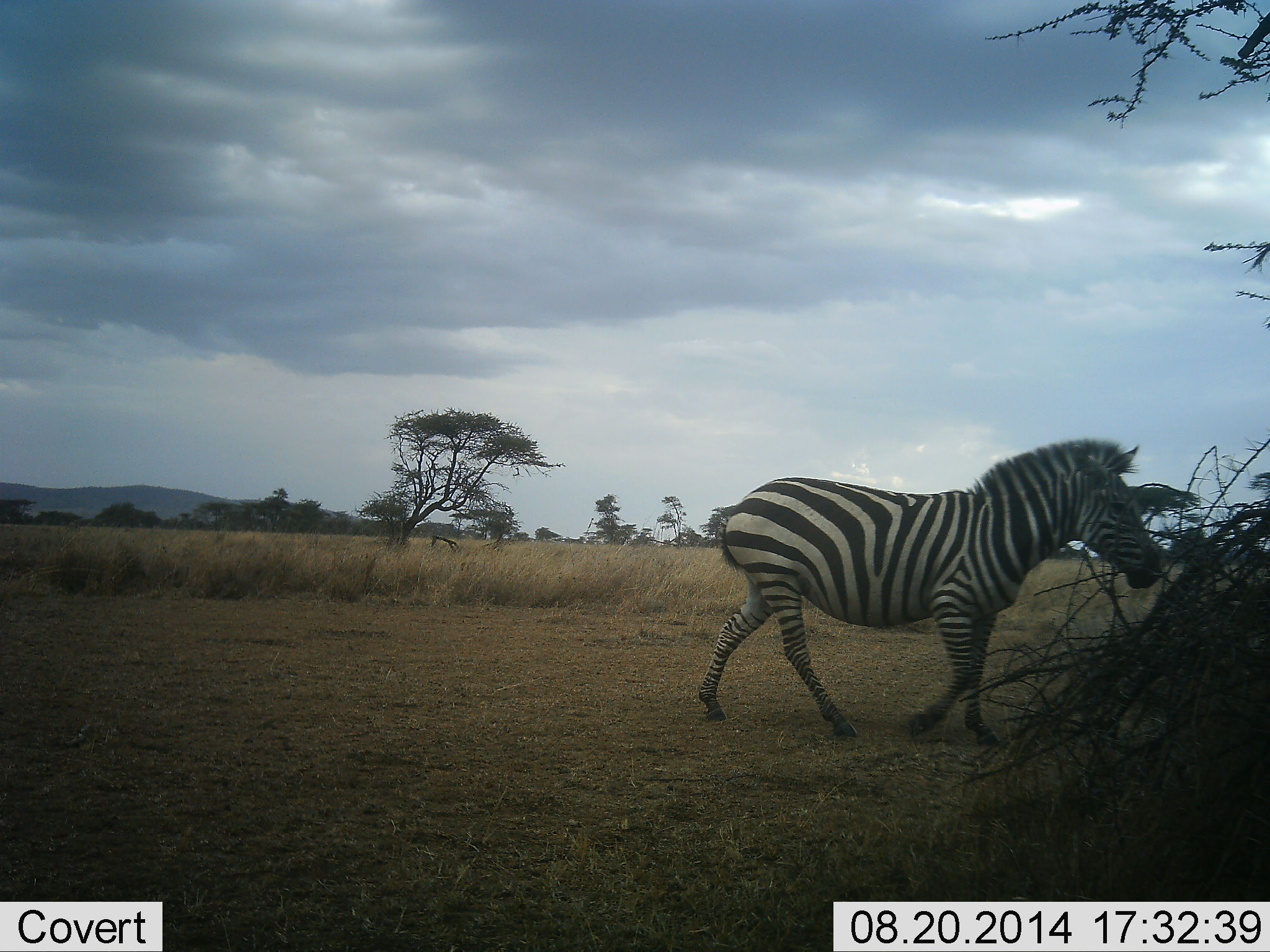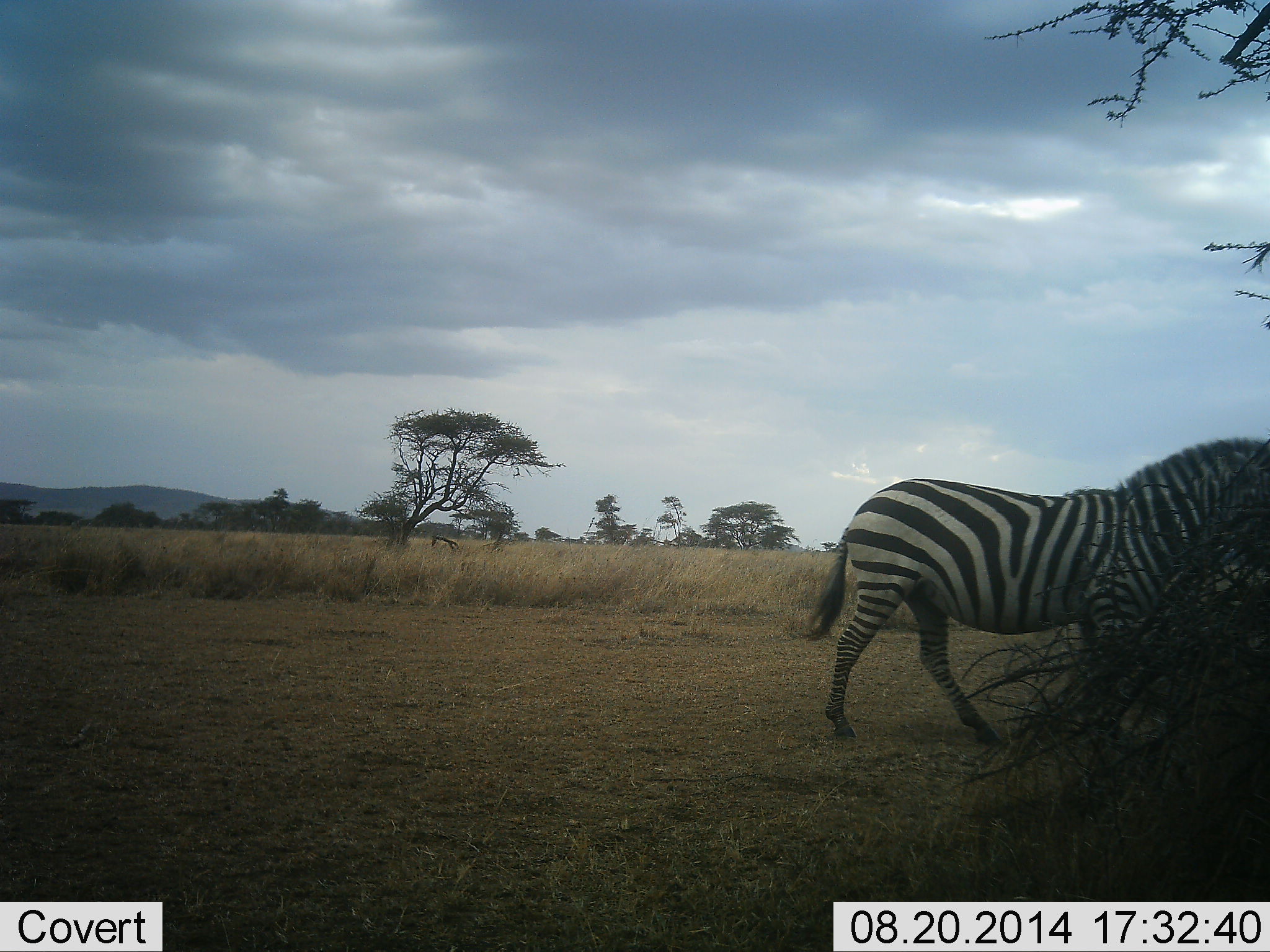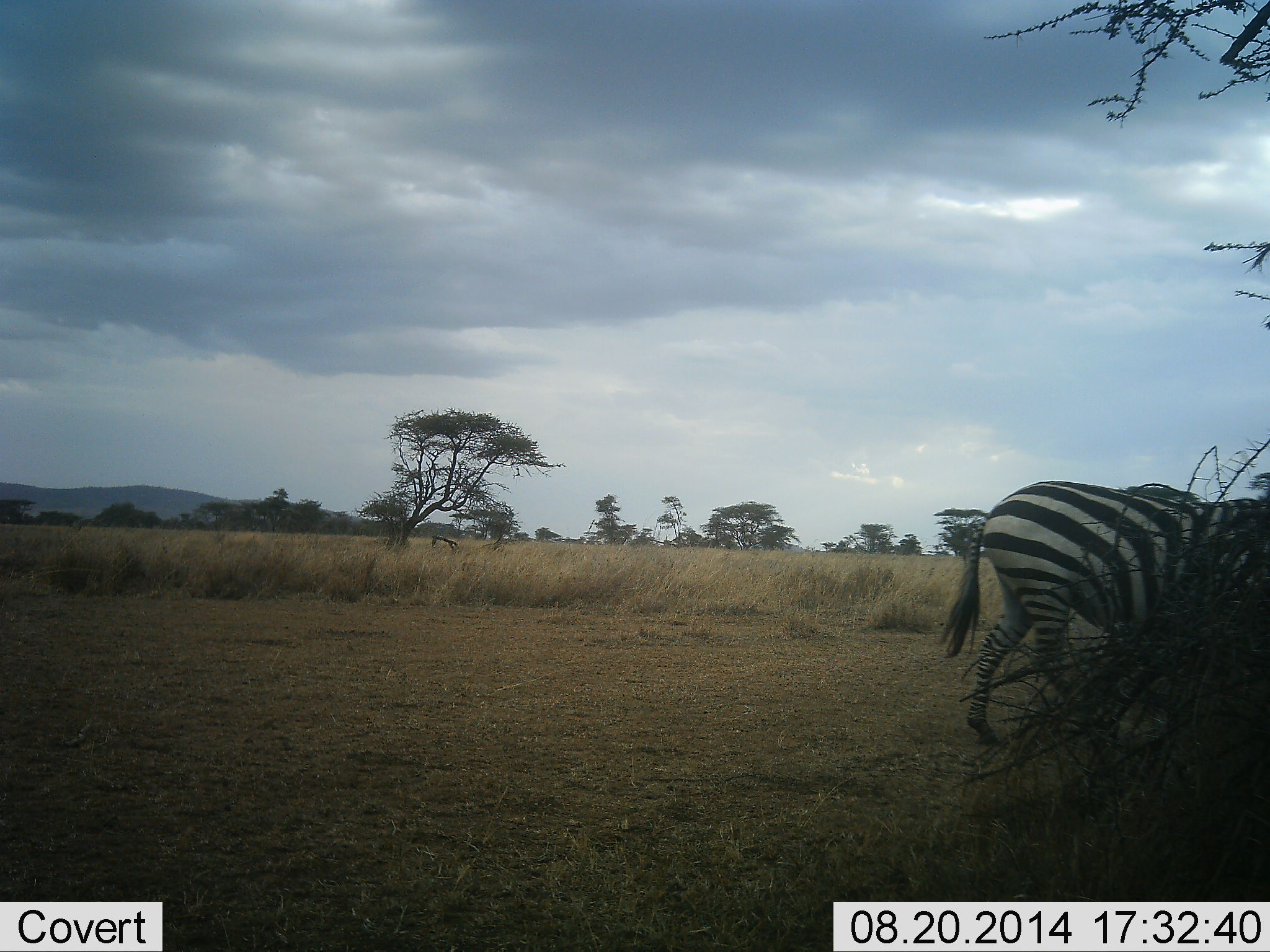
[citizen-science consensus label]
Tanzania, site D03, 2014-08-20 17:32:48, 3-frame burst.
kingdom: Animalia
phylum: Chordata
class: Mammalia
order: Perissodactyla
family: Equidae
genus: Equus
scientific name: Equus quagga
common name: plains zebra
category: zebra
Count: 1.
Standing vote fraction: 0%.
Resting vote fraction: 0%.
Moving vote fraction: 100%.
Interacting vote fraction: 0%.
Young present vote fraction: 0%.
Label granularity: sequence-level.